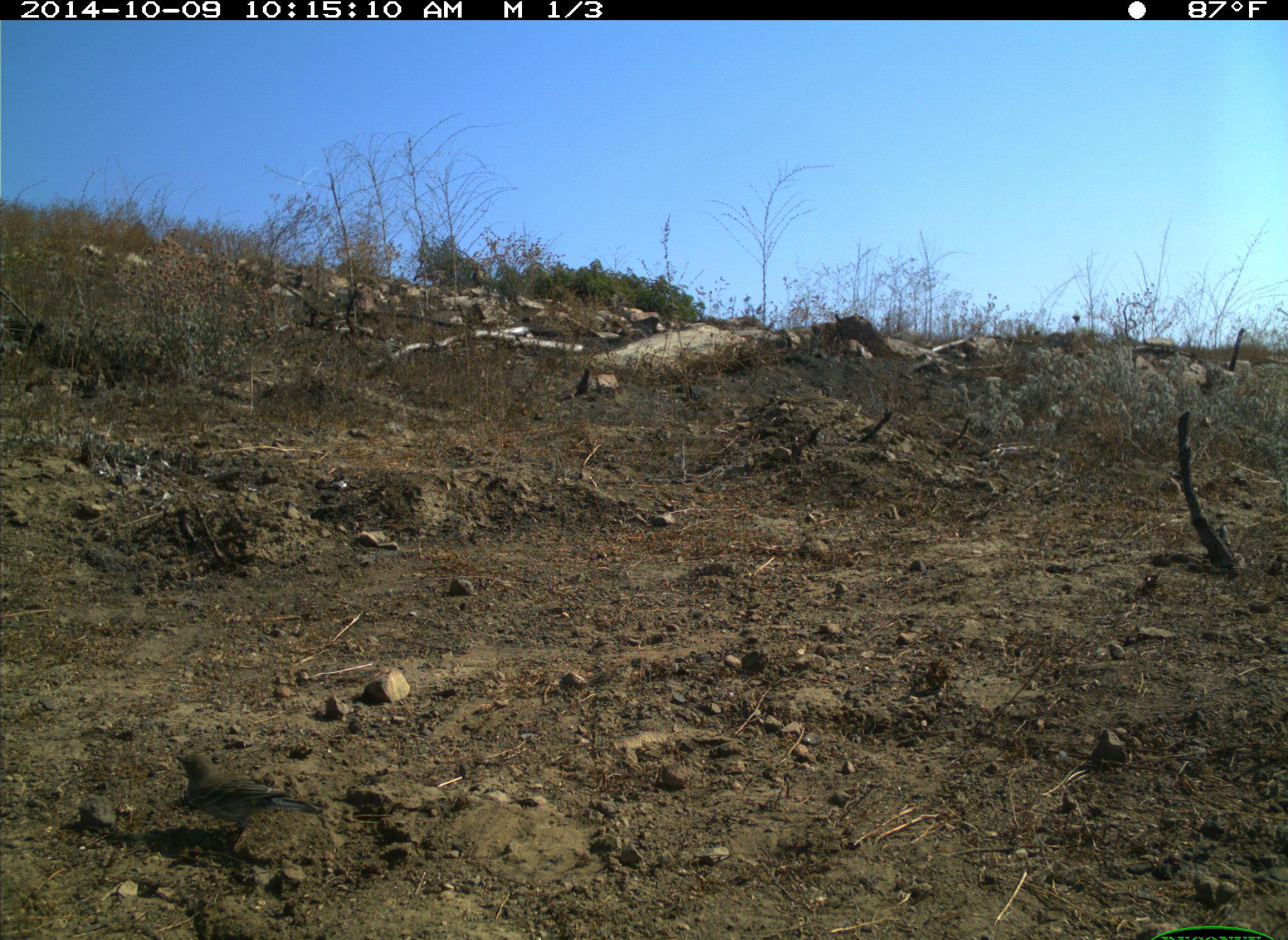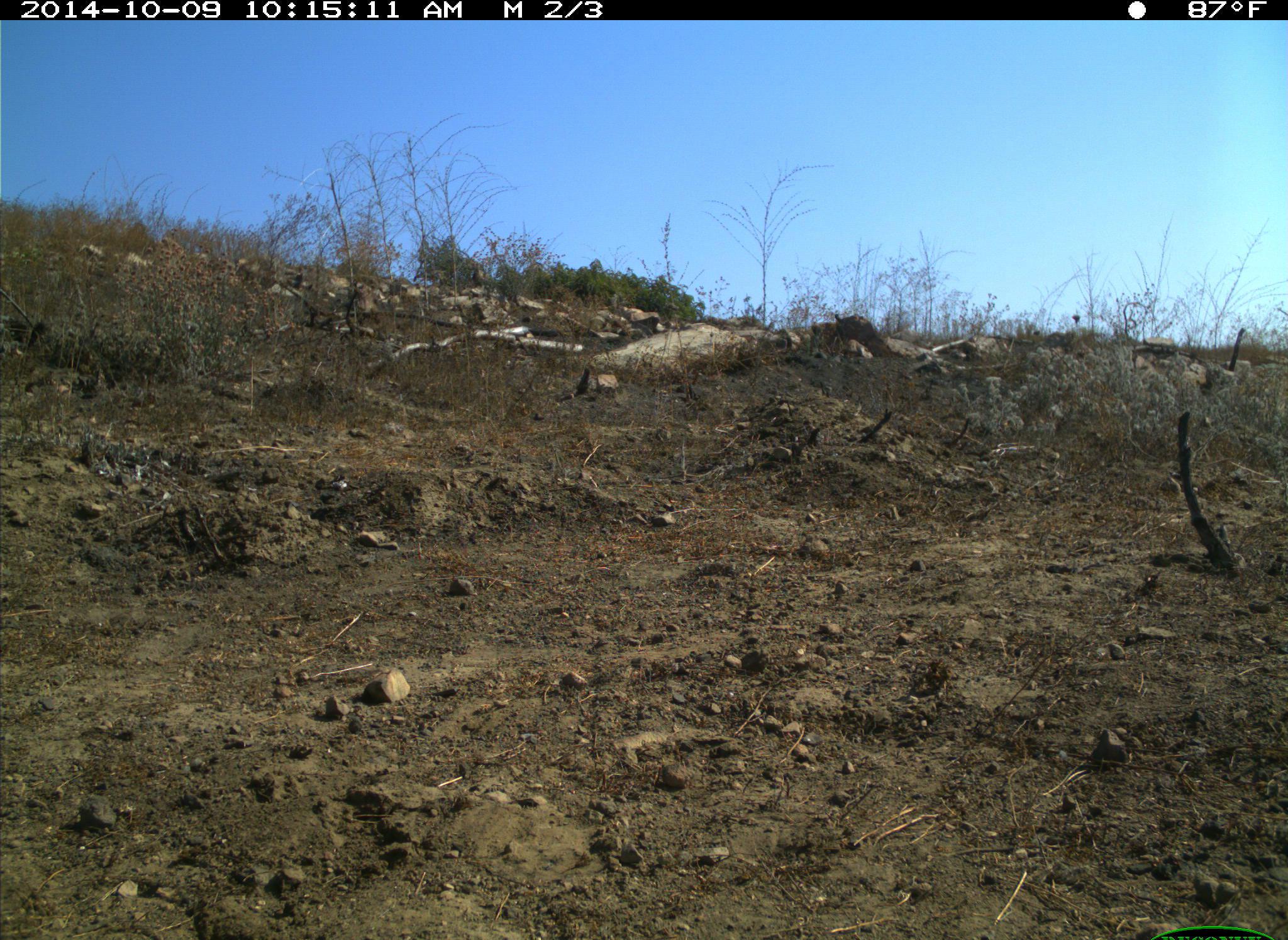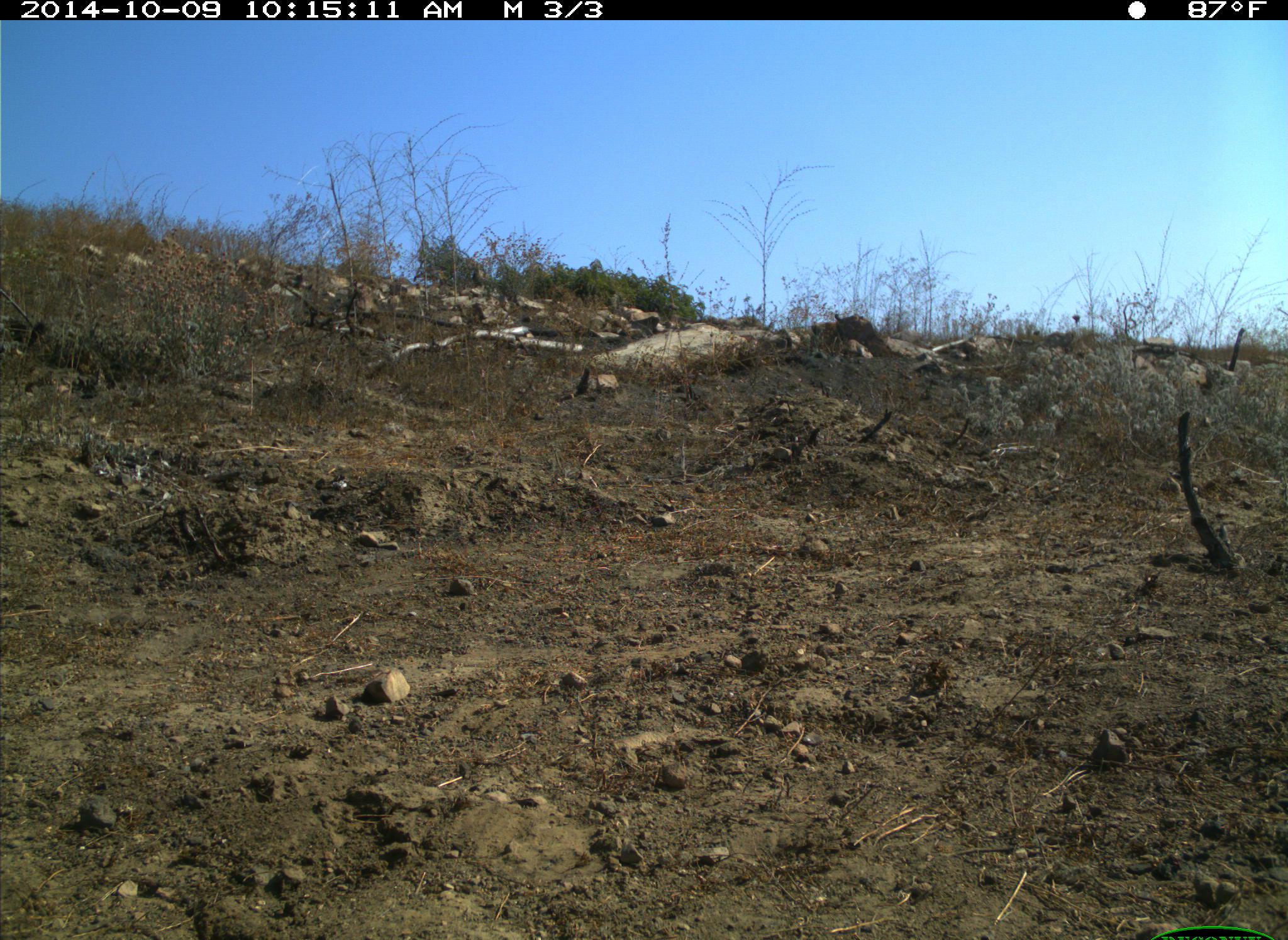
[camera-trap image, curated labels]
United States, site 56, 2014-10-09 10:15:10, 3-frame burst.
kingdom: Animalia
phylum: Chordata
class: Aves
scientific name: Aves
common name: bird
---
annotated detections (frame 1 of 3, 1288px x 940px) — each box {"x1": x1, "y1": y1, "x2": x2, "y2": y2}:
bird: {"x1": 169, "y1": 748, "x2": 327, "y2": 858}